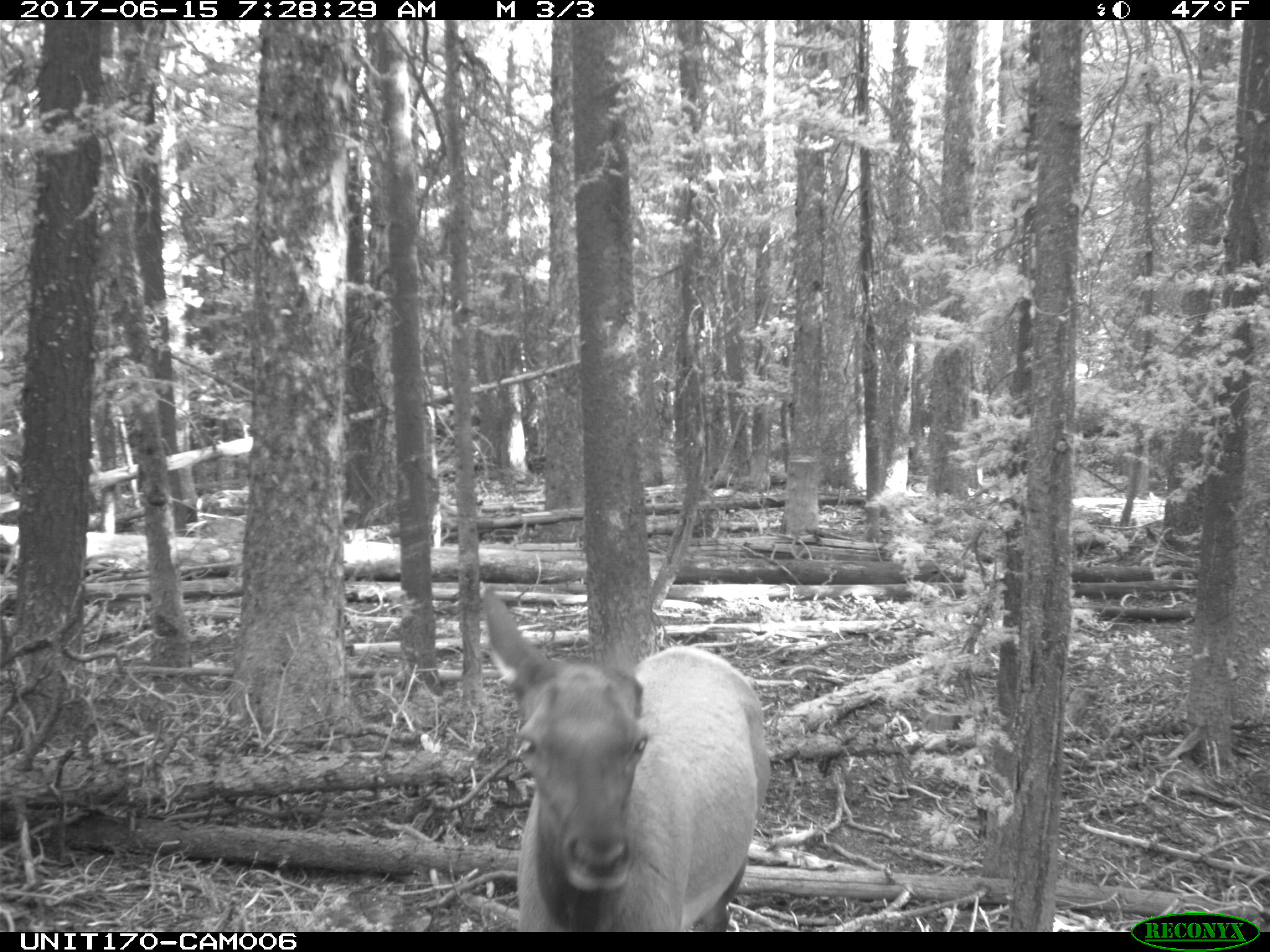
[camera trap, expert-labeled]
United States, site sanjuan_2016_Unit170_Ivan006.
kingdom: Animalia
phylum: Chordata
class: Mammalia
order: Artiodactyla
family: Cervidae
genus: Cervus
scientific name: Cervus elaphus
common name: red deer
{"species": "Cervus elaphus (red deer)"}